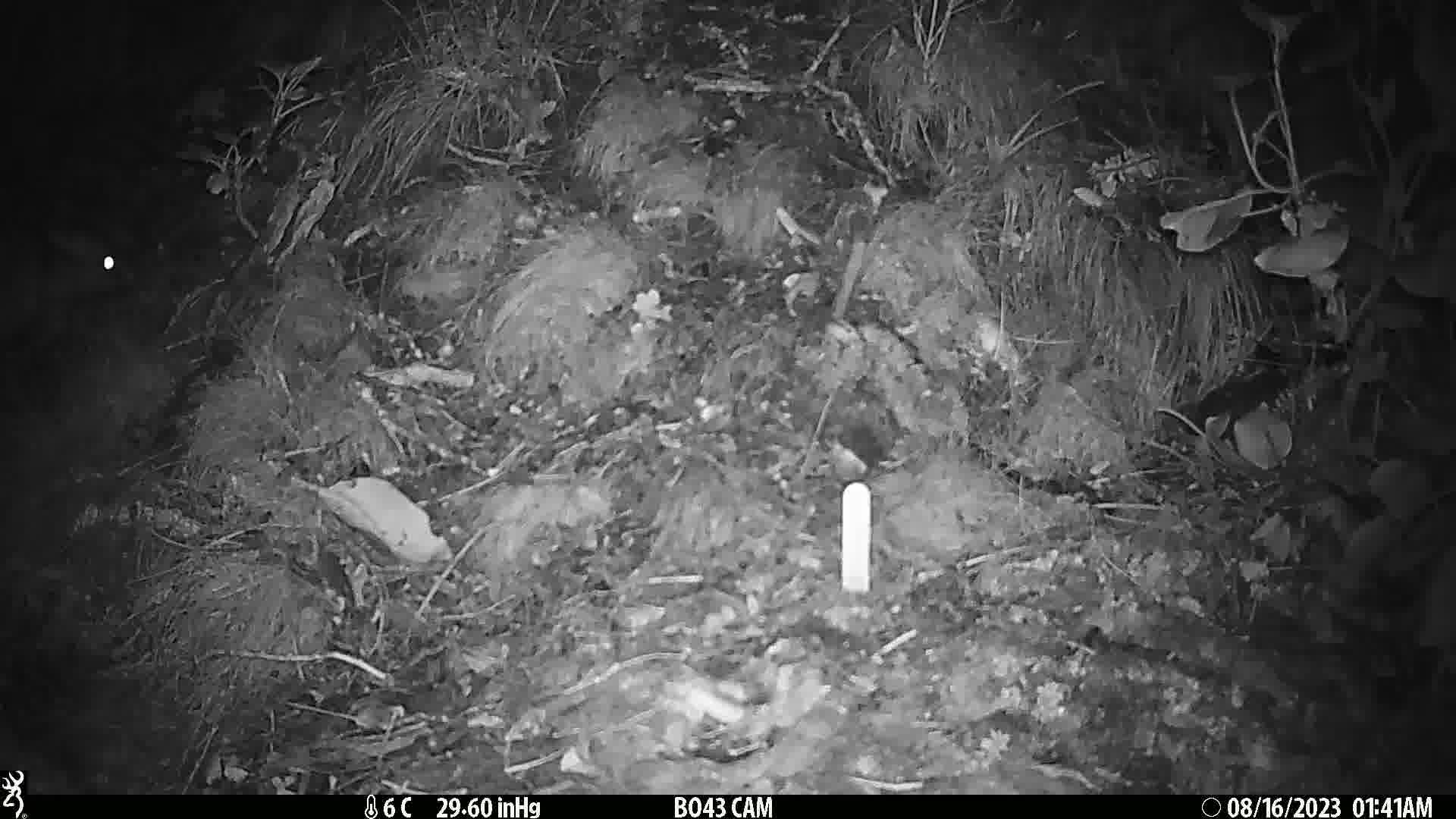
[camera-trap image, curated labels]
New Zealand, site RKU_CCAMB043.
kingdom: Animalia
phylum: Chordata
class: Mammalia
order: Diprotodontia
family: Phalangeridae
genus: Trichosurus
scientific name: Trichosurus vulpecula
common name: common brushtail possum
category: possum